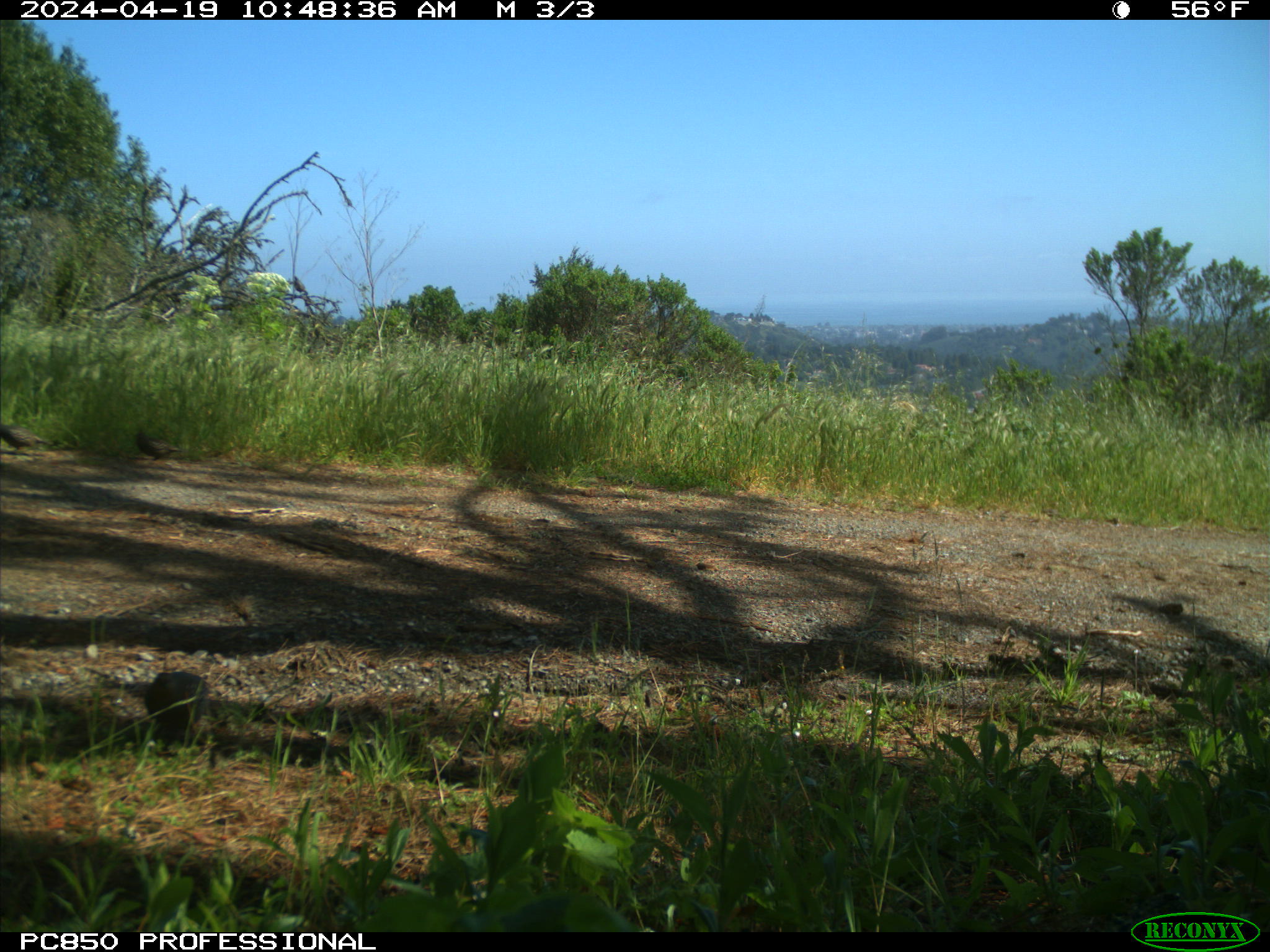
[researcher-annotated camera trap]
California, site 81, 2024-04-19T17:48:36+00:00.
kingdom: Animalia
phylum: Chordata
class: Aves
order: Galliformes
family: Odontophoridae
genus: Callipepla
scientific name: Callipepla californica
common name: california quail